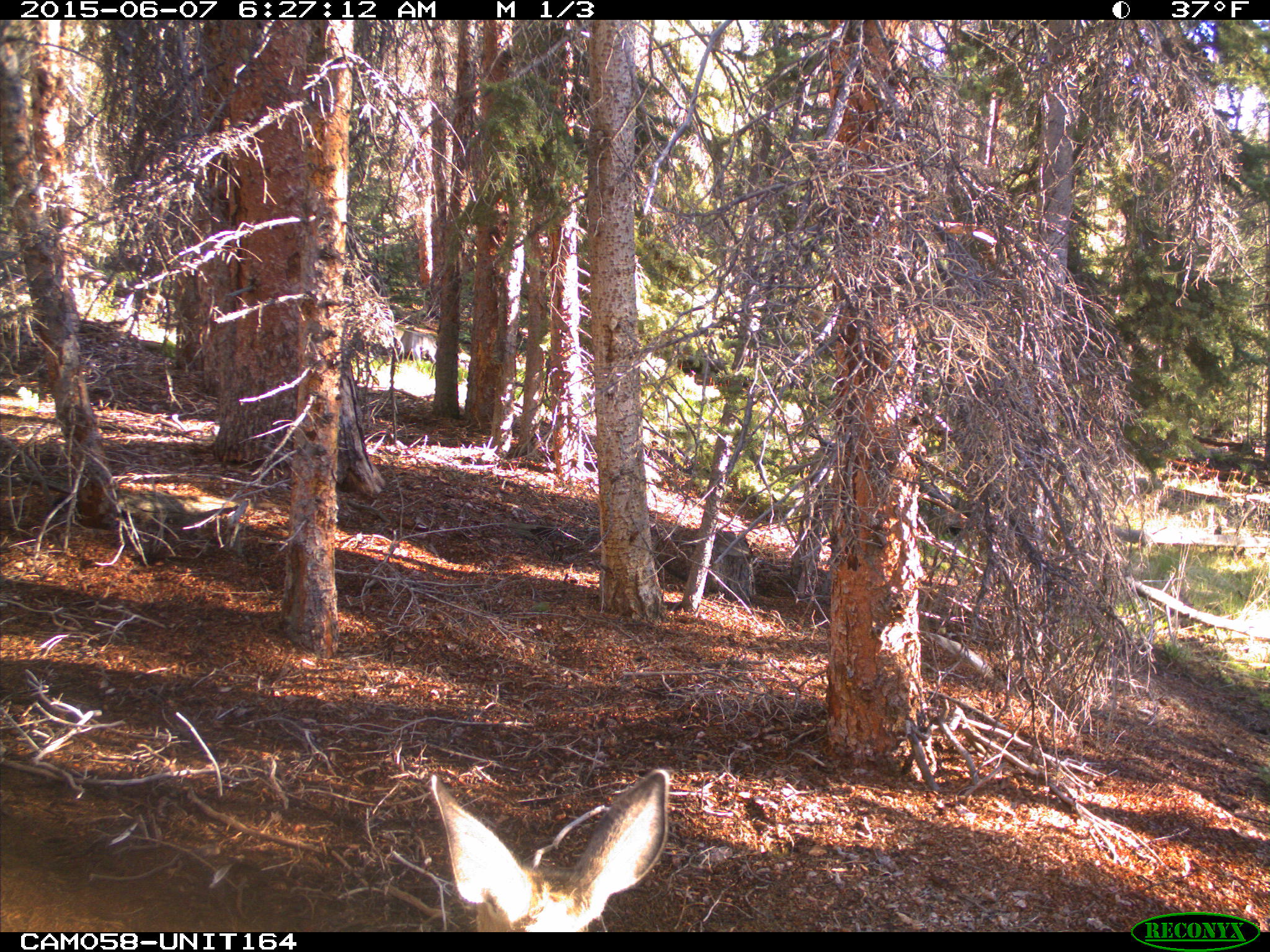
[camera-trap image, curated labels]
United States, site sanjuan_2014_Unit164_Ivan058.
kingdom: Animalia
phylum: Chordata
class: Mammalia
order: Artiodactyla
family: Cervidae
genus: Odocoileus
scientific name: Odocoileus hemionus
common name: mule deer